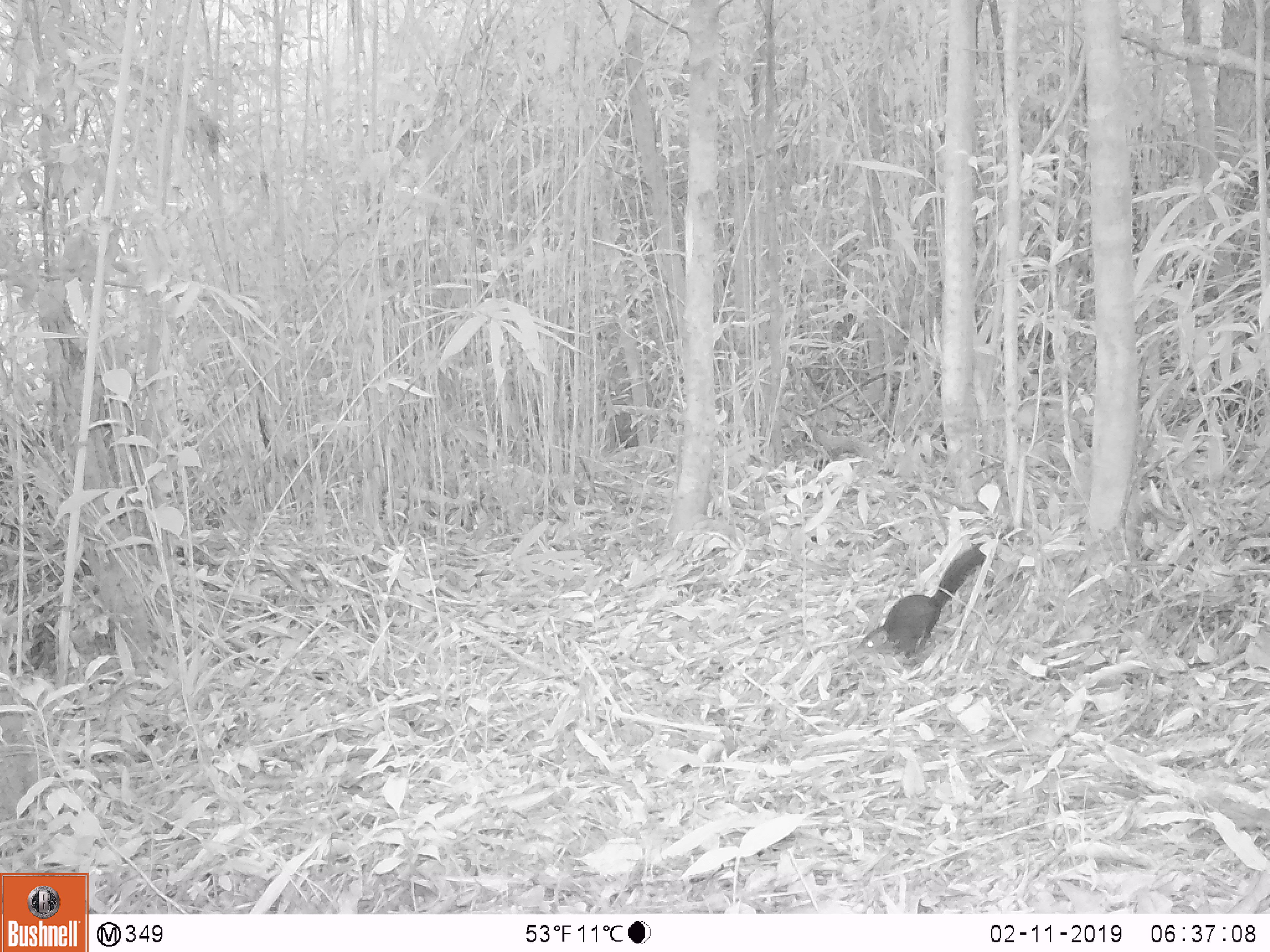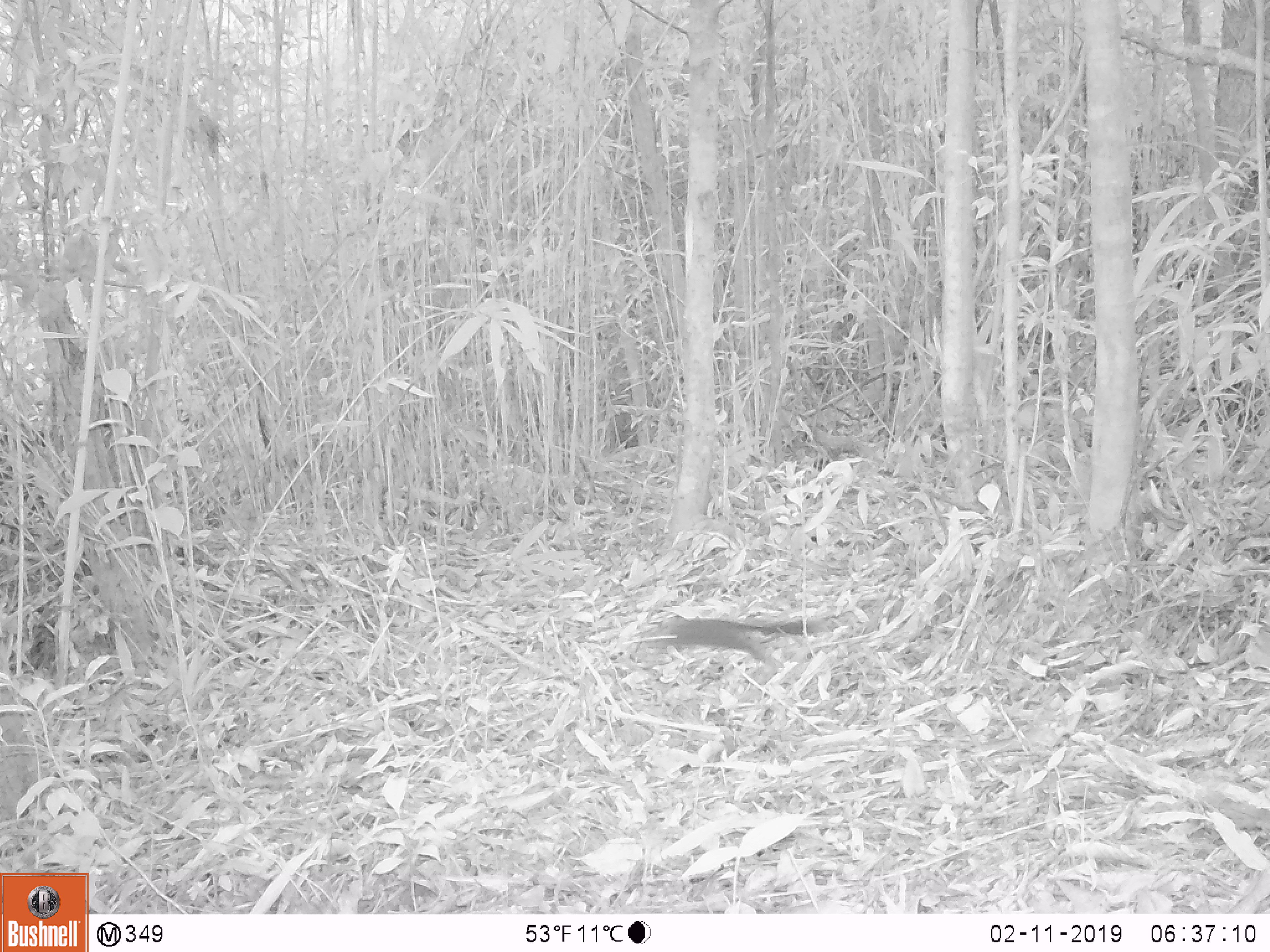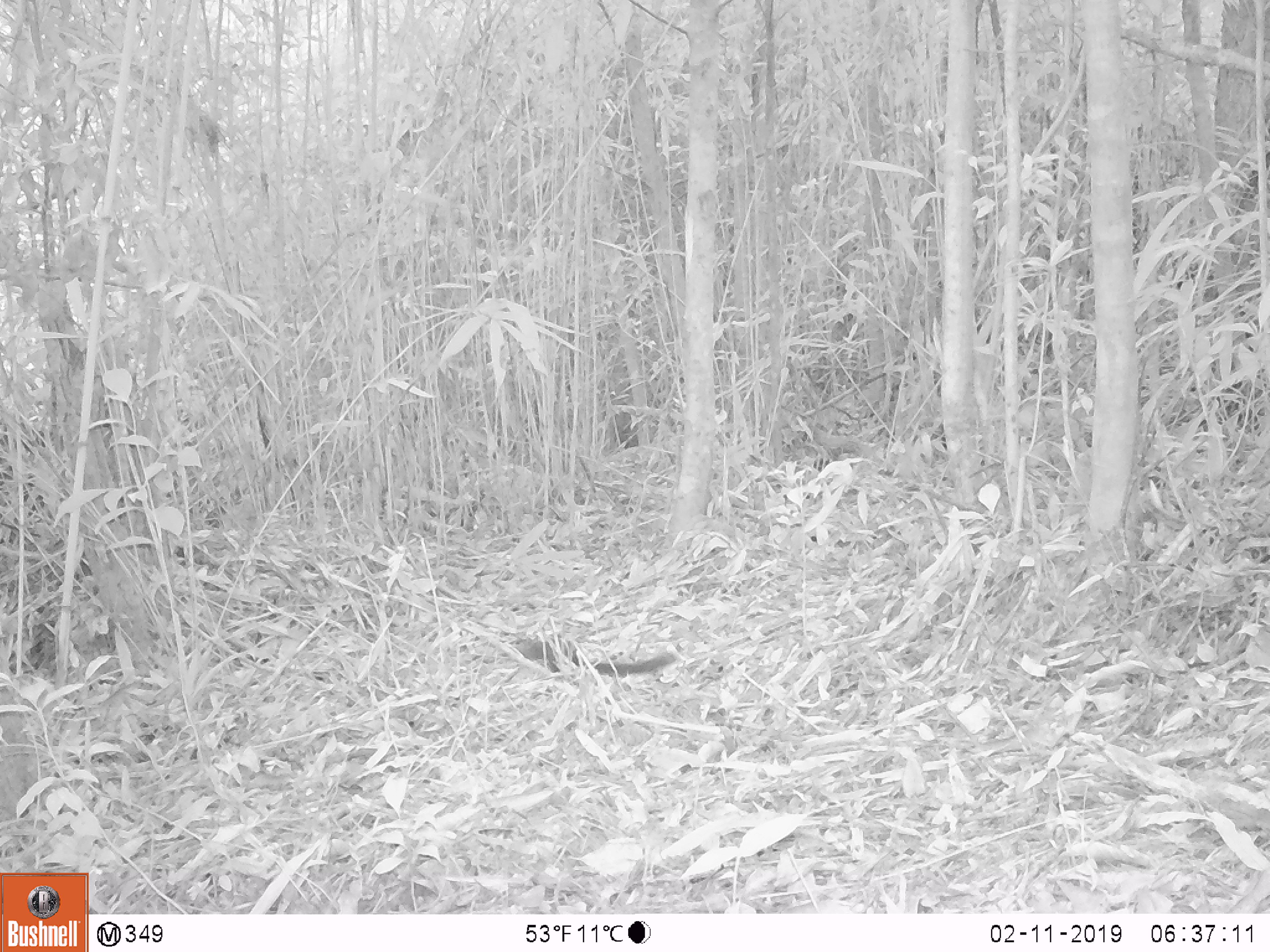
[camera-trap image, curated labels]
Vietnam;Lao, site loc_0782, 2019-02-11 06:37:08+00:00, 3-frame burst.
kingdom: Animalia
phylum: Chordata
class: Mammalia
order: Rodentia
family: Sciuridae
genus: Dremomys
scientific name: Dremomys rufigenis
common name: red-cheeked squirrel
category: red cheeked squirrel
Red cheeked squirrel (red-cheeked squirrel) (Dremomys rufigenis). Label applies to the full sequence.